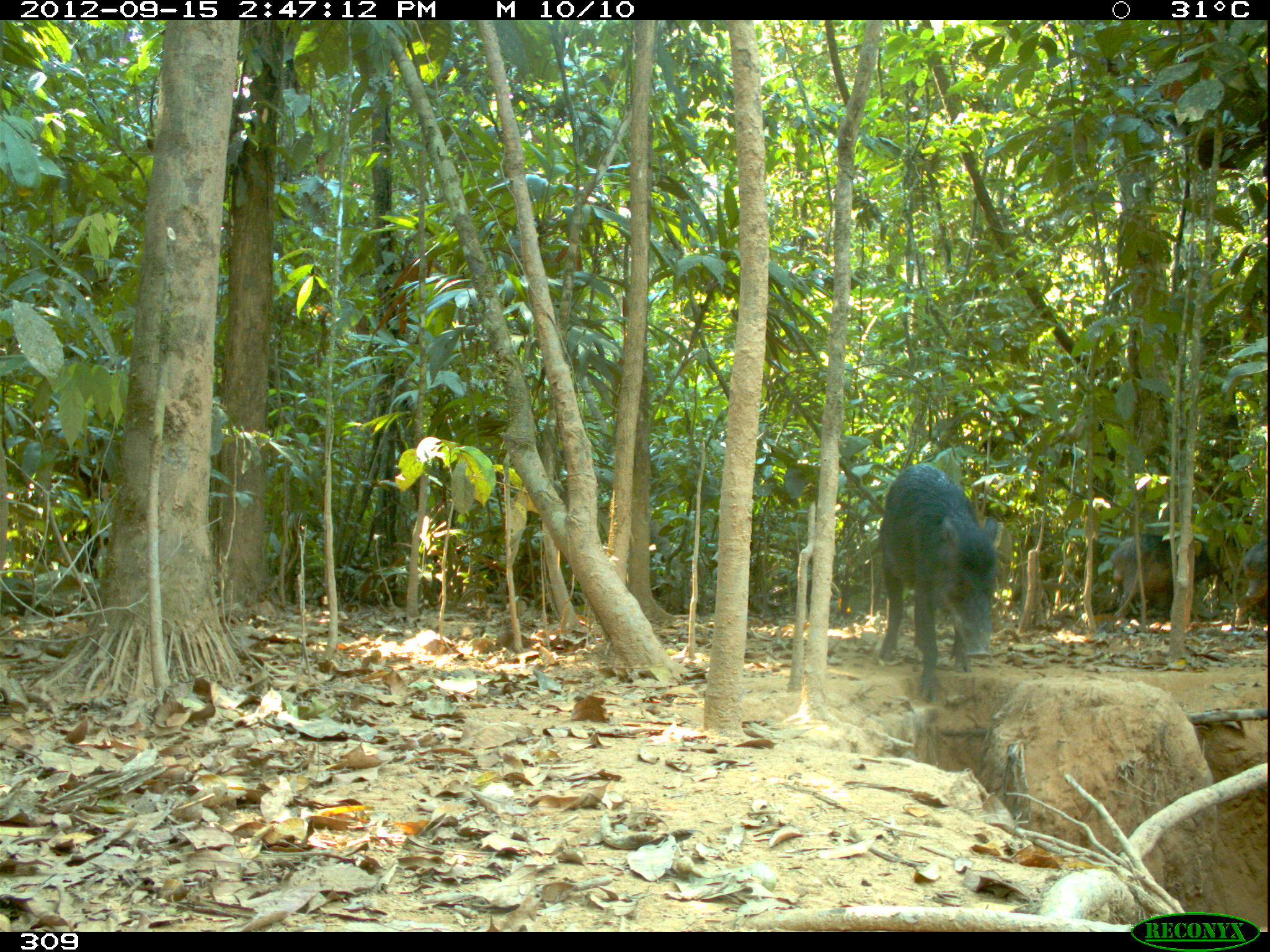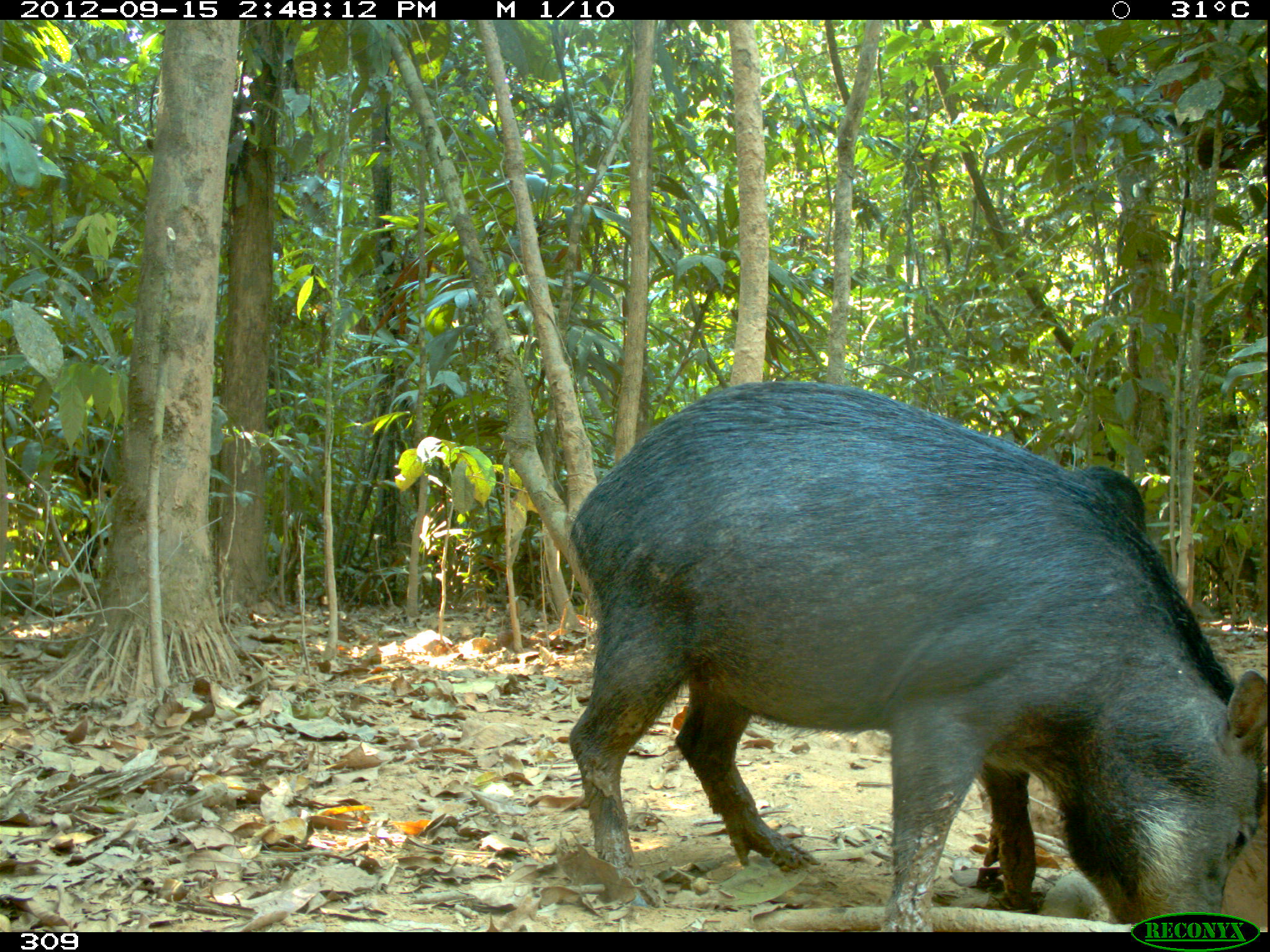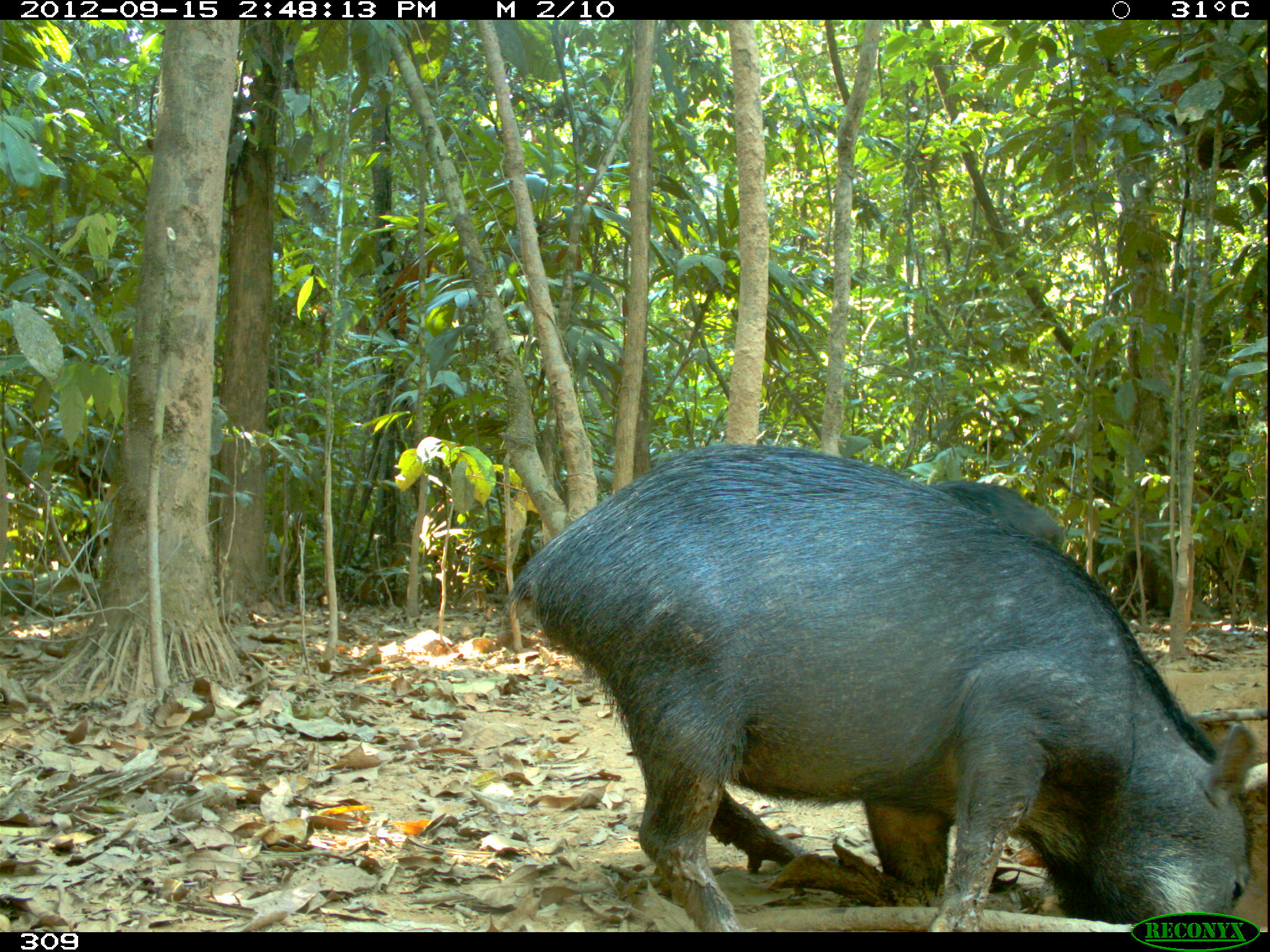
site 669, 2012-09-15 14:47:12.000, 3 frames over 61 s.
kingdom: Animalia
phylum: Chordata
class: Mammalia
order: Artiodactyla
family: Tayassuidae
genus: Tayassu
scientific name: Tayassu pecari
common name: white-lipped peccary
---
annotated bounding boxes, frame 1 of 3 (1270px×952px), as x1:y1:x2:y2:
tayassu pecari: 868:460:1004:704; 1109:531:1215:616; 1233:536:1268:628